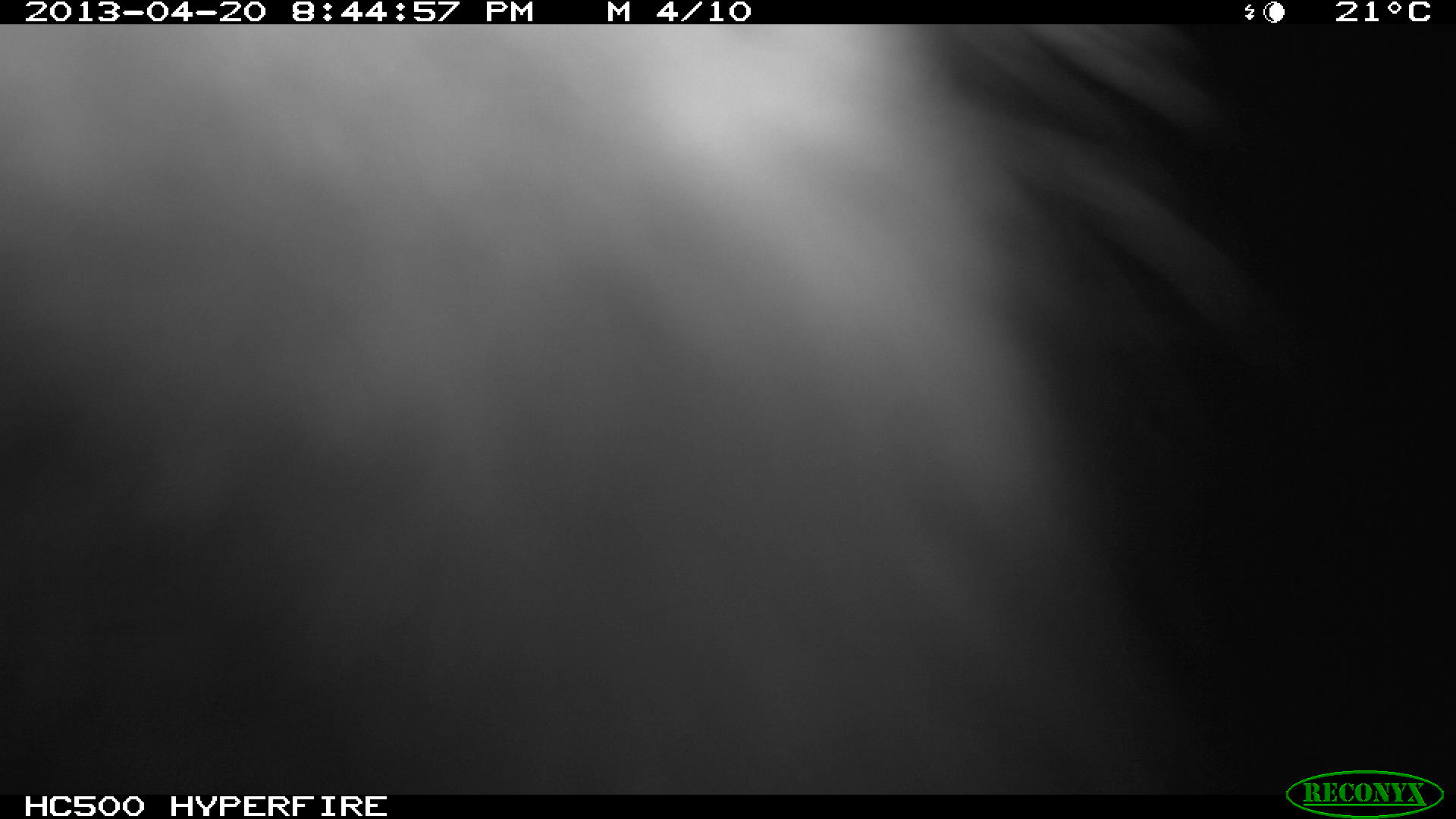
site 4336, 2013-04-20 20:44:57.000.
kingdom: Animalia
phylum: Chordata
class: Mammalia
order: Didelphimorphia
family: Didelphidae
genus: Didelphis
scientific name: Didelphis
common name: american opossums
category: didelphis sp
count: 1